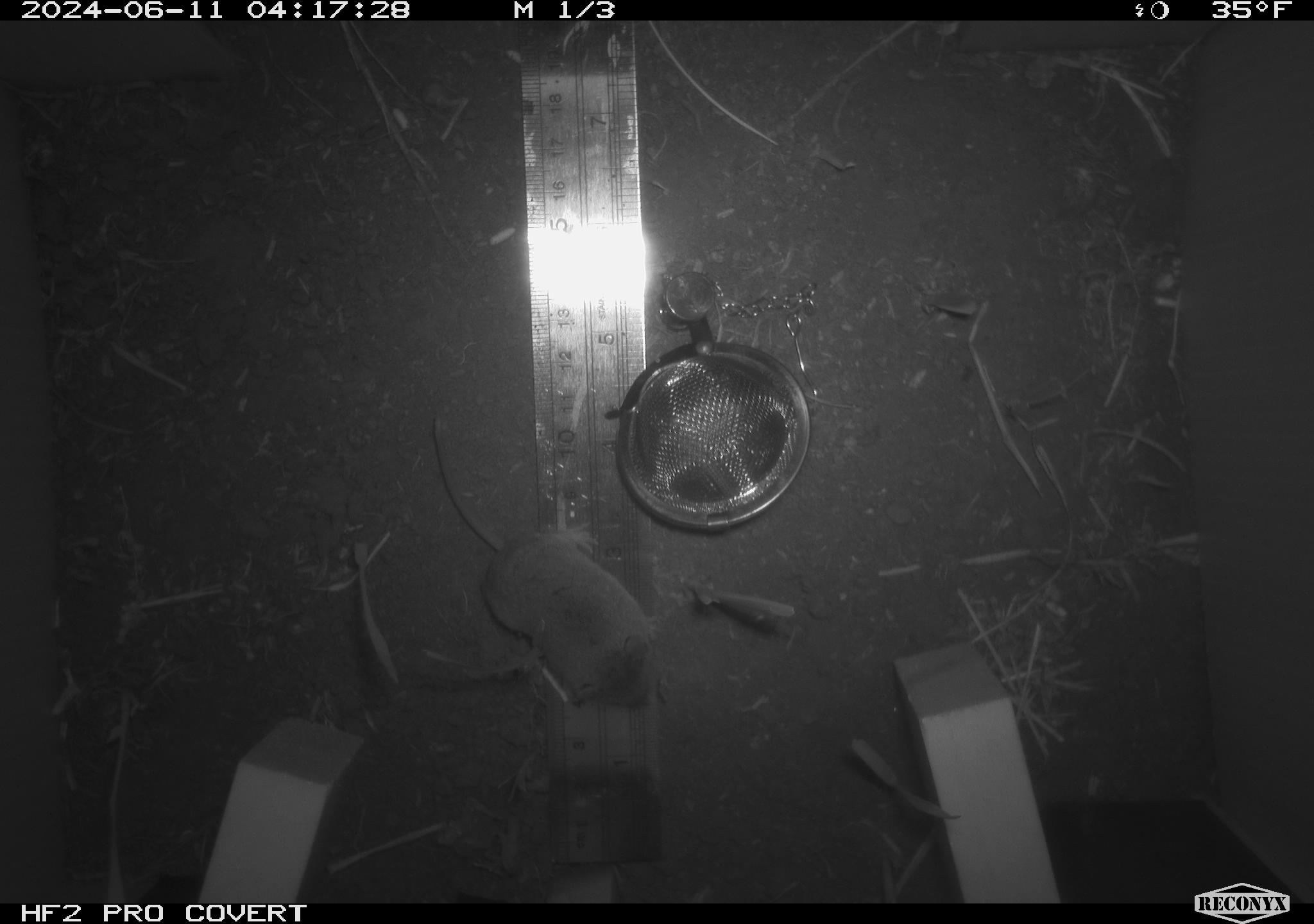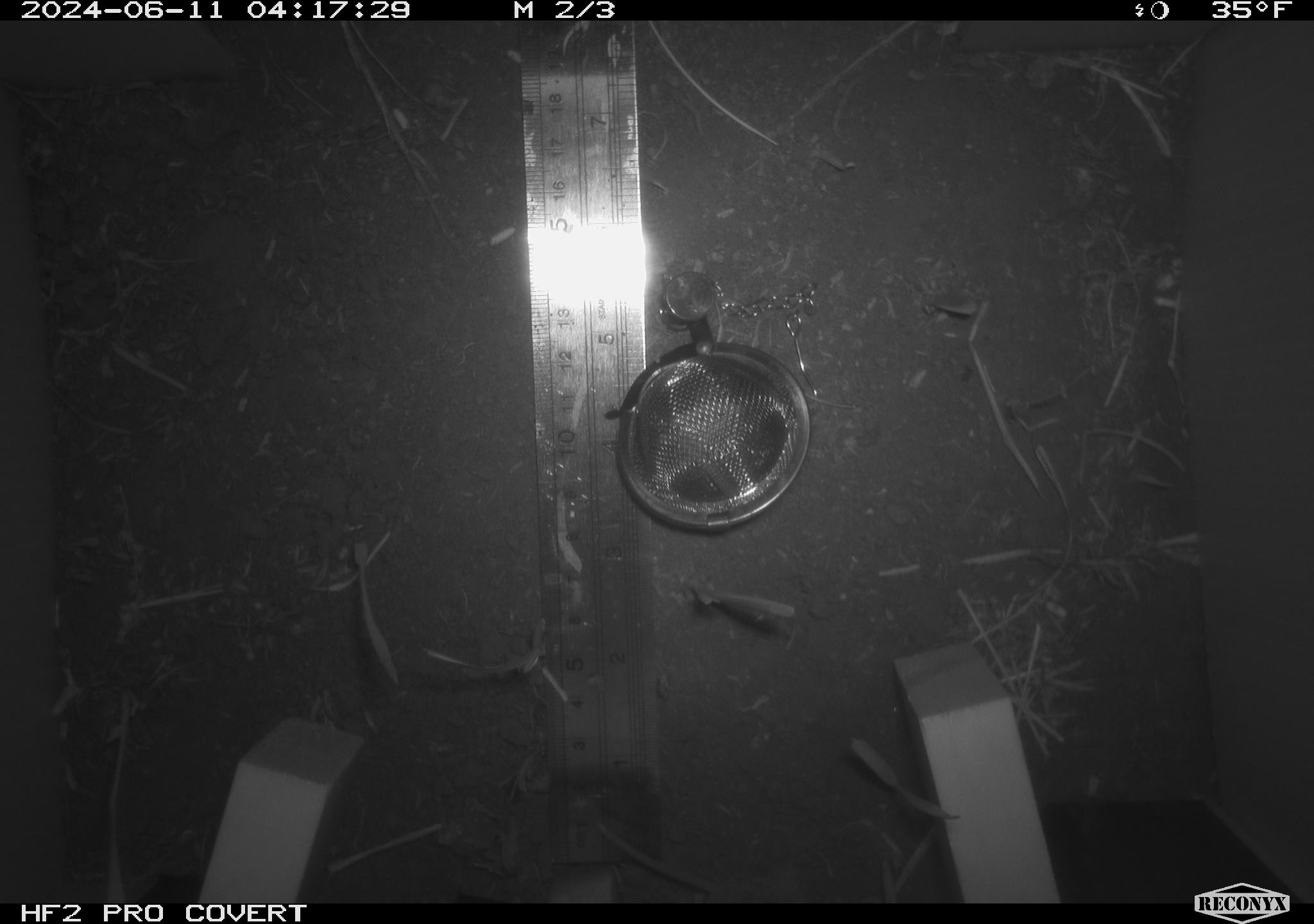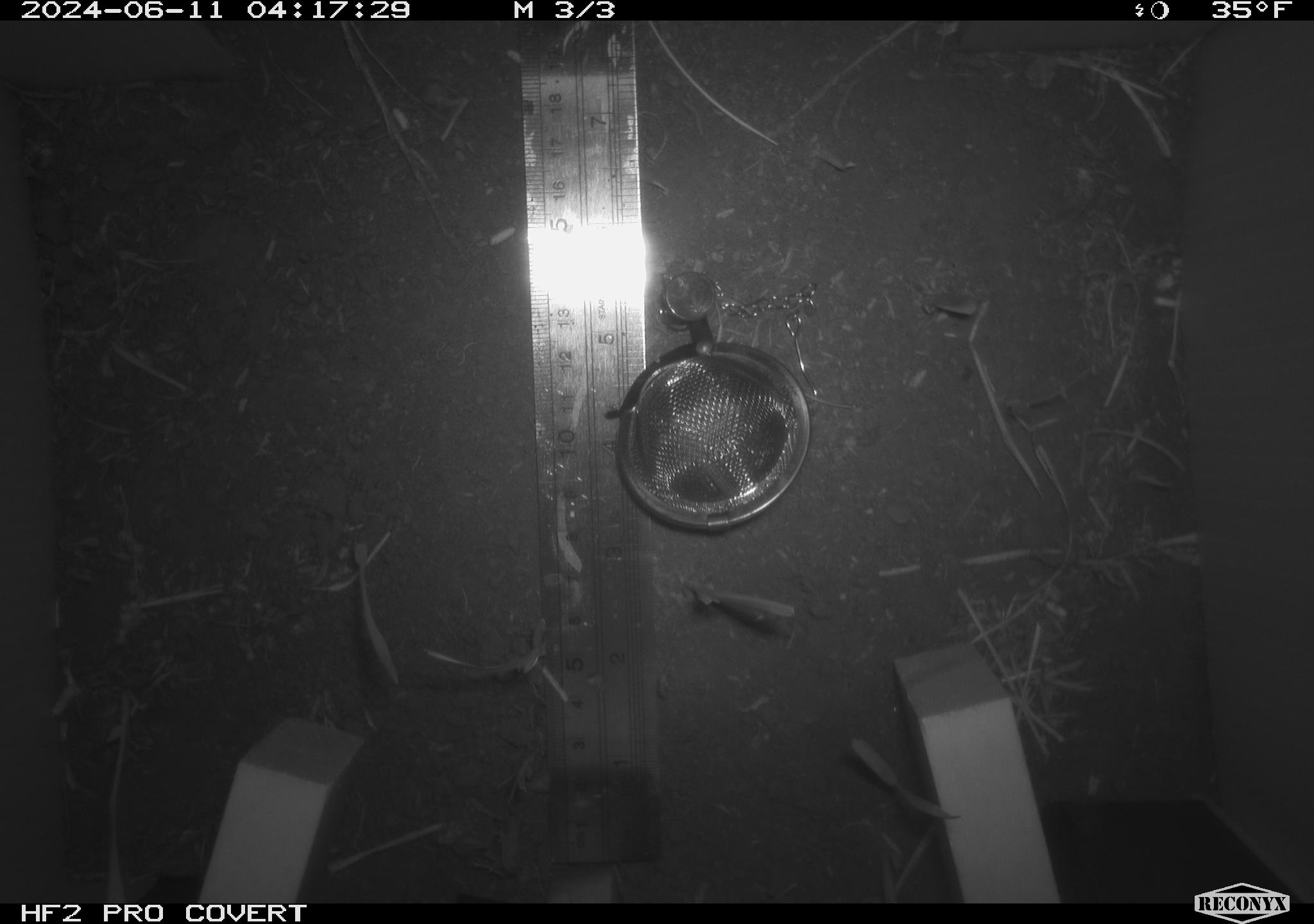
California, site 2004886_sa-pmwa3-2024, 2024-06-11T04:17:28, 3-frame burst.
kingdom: Animalia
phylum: Chordata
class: Mammalia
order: Eulipotyphla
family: Soricidae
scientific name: Soricidae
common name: shrews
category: soricidae family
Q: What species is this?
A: Soricidae family (shrews) (Soricidae).